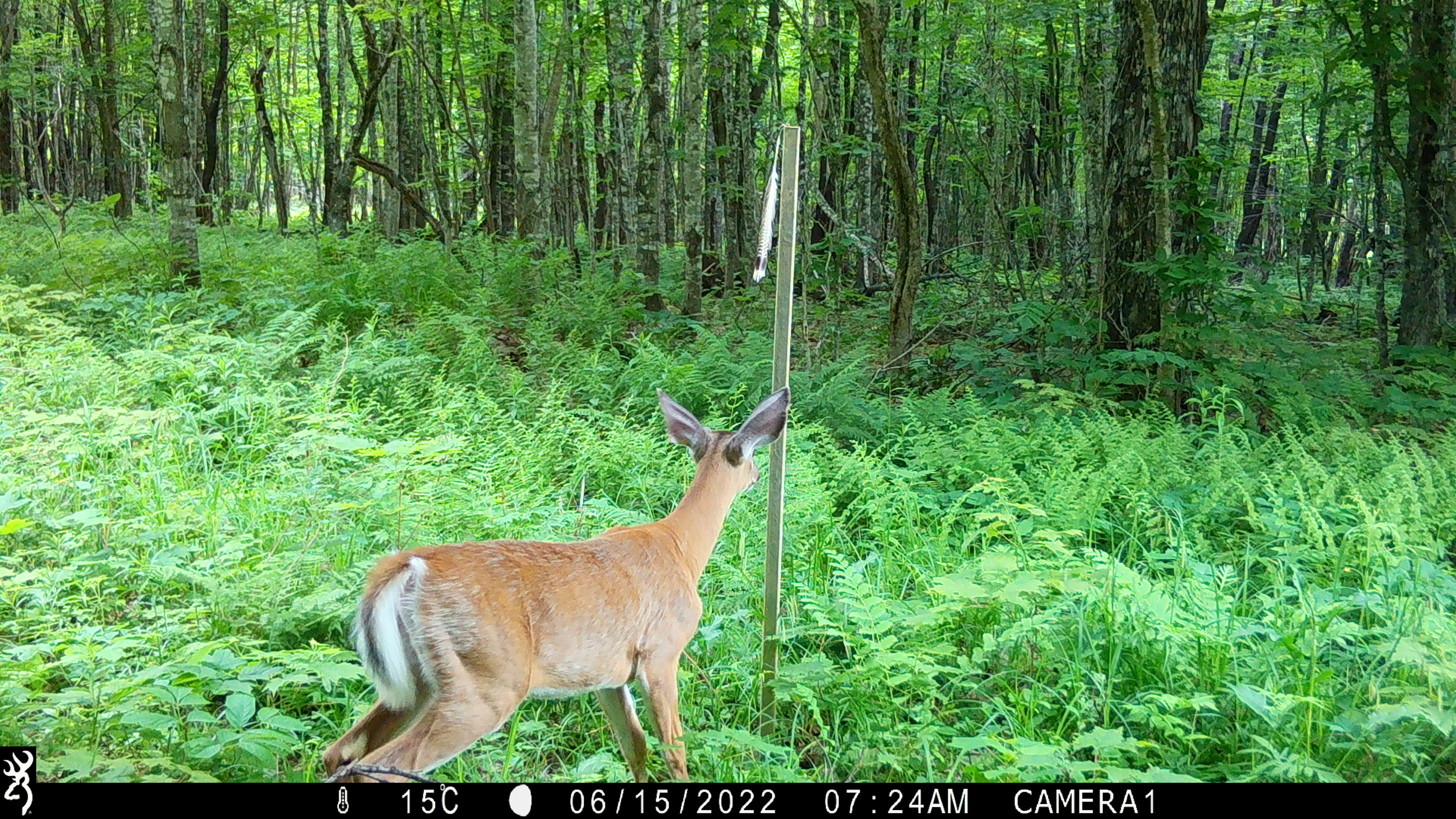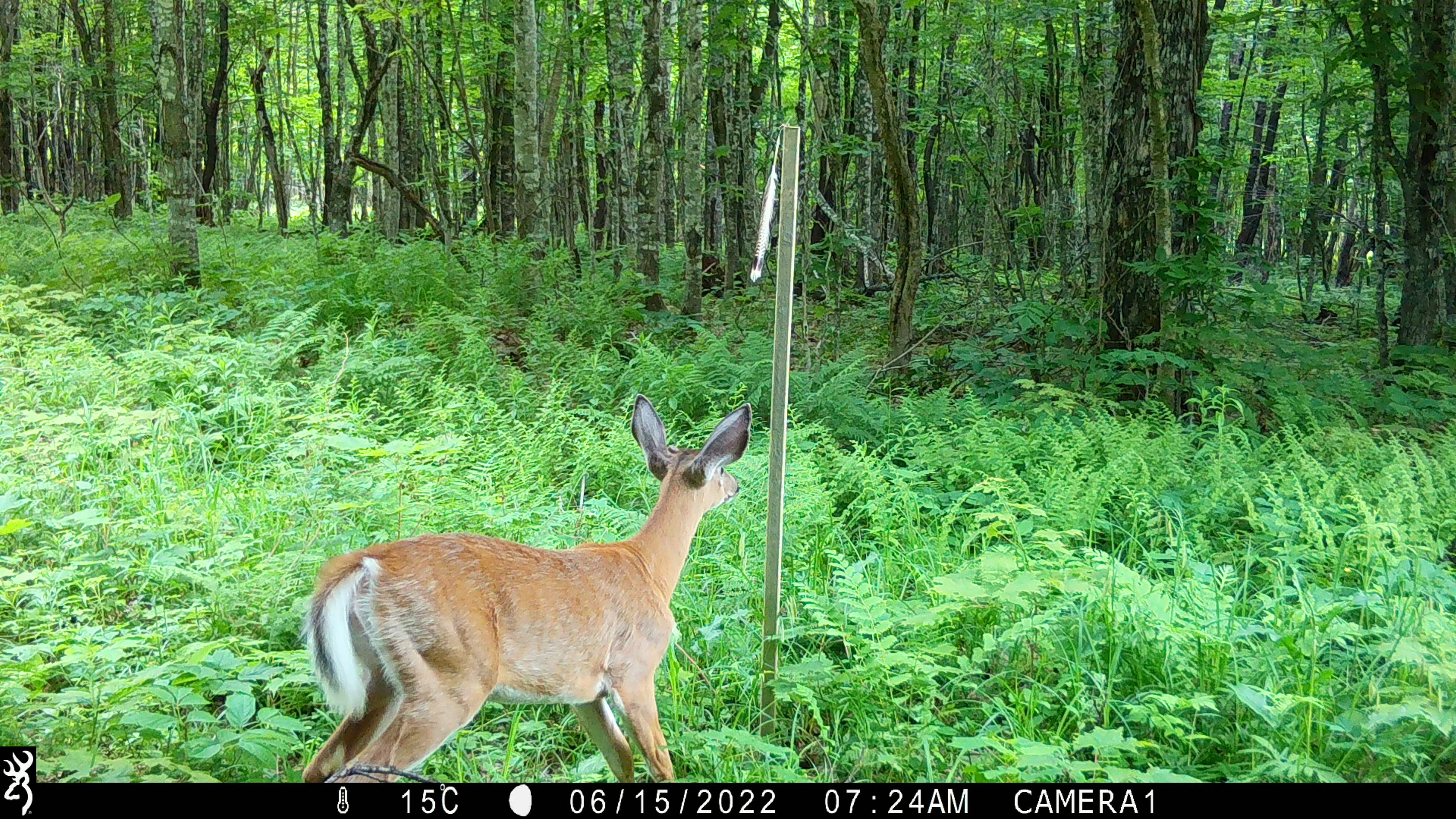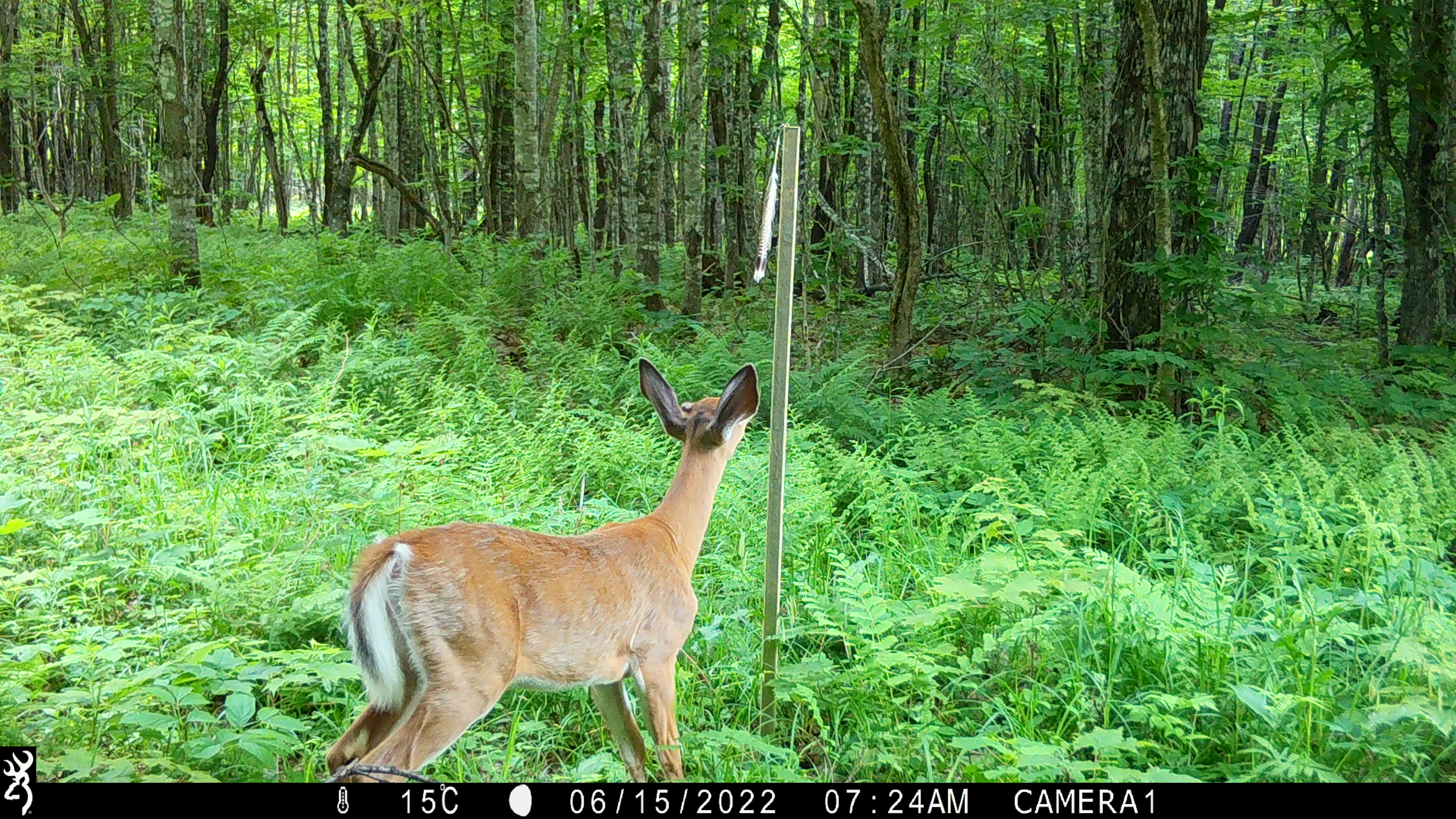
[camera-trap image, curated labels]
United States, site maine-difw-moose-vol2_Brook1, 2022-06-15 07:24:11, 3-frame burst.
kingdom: Animalia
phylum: Chordata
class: Mammalia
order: Artiodactyla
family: Cervidae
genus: Odocoileus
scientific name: Odocoileus virginianus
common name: white-tailed deer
White-tailed deer (Odocoileus virginianus).